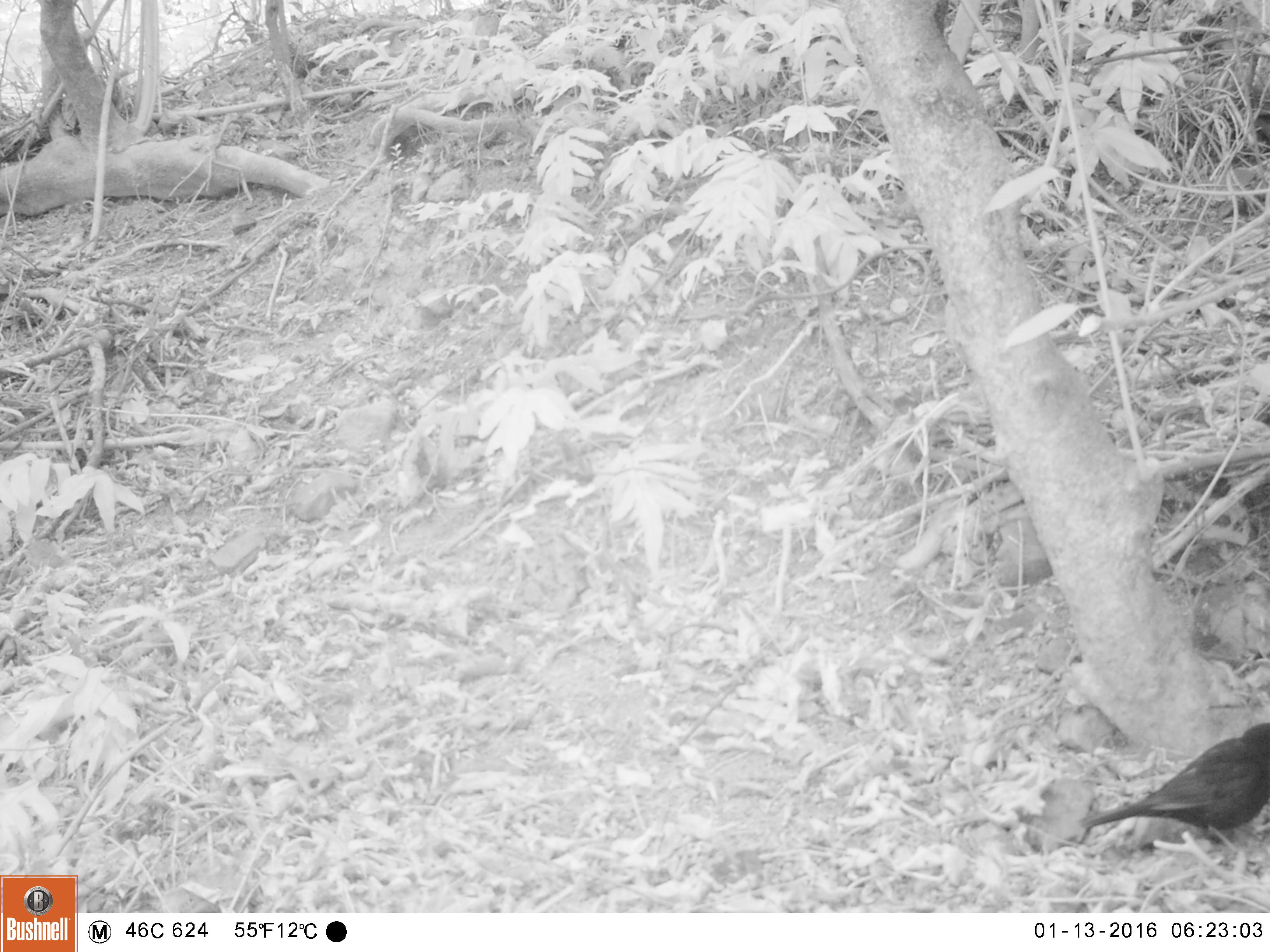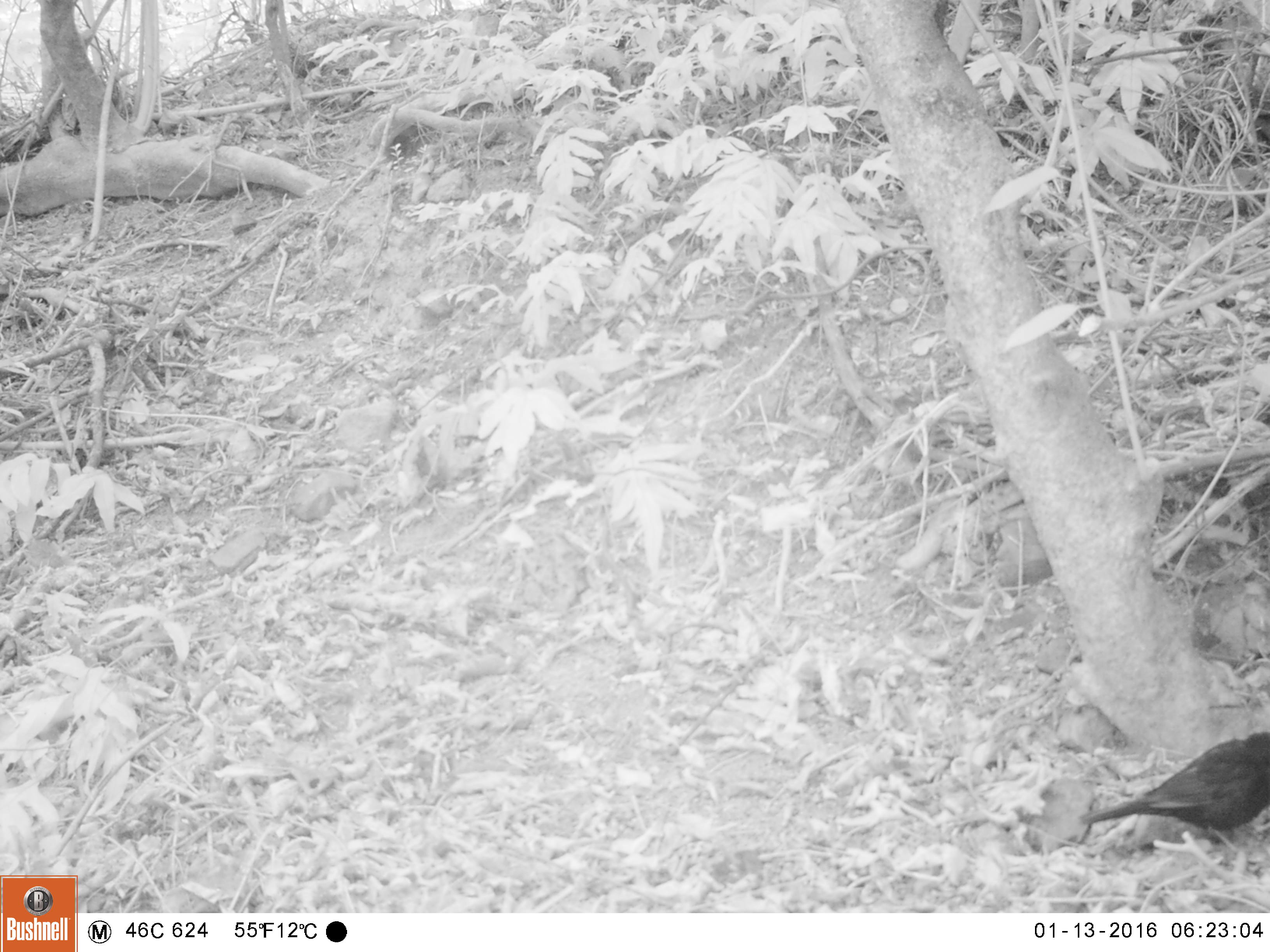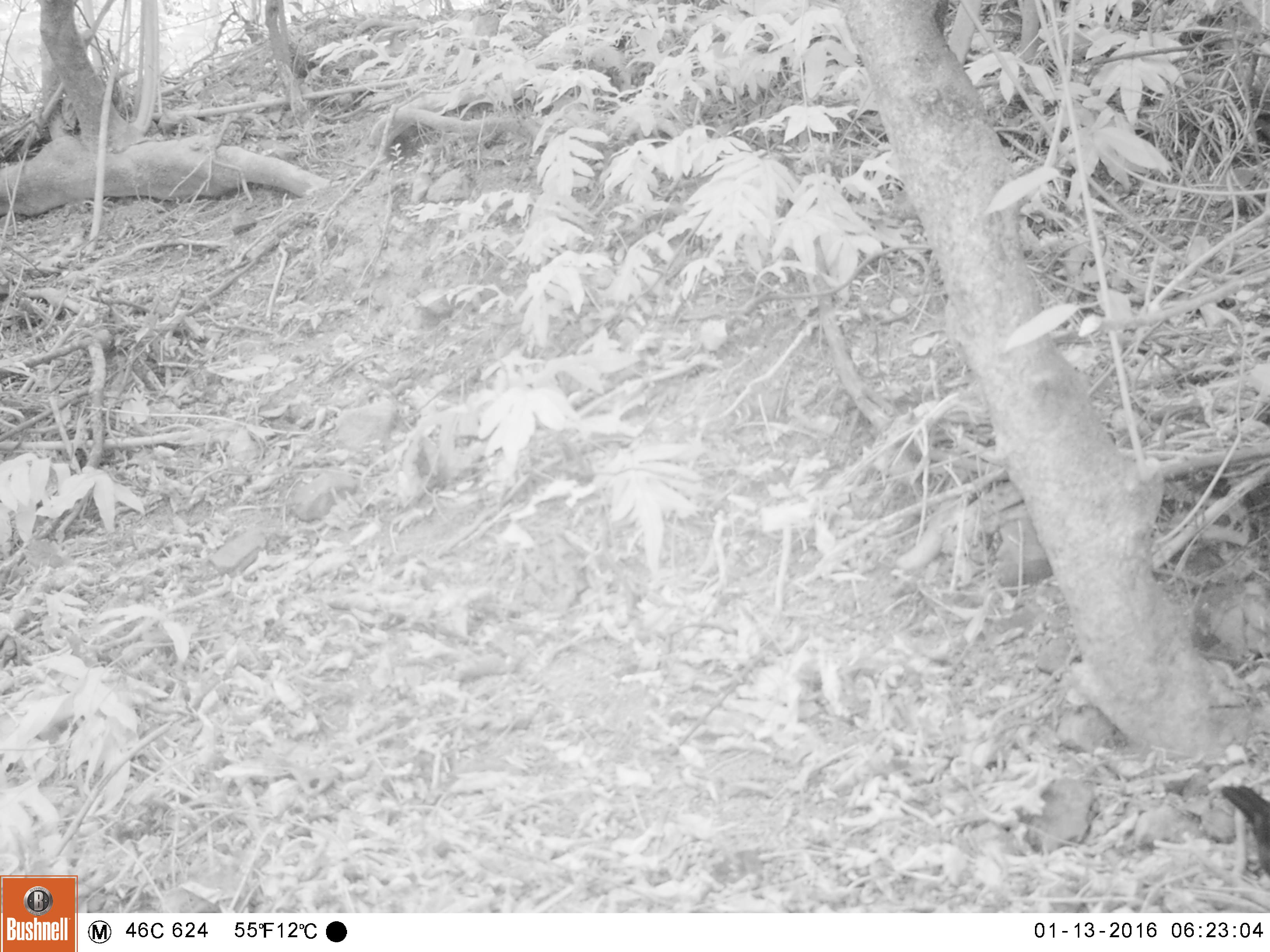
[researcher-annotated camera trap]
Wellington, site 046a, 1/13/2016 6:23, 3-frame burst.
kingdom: Animalia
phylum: Chordata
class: Aves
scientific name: Aves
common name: bird